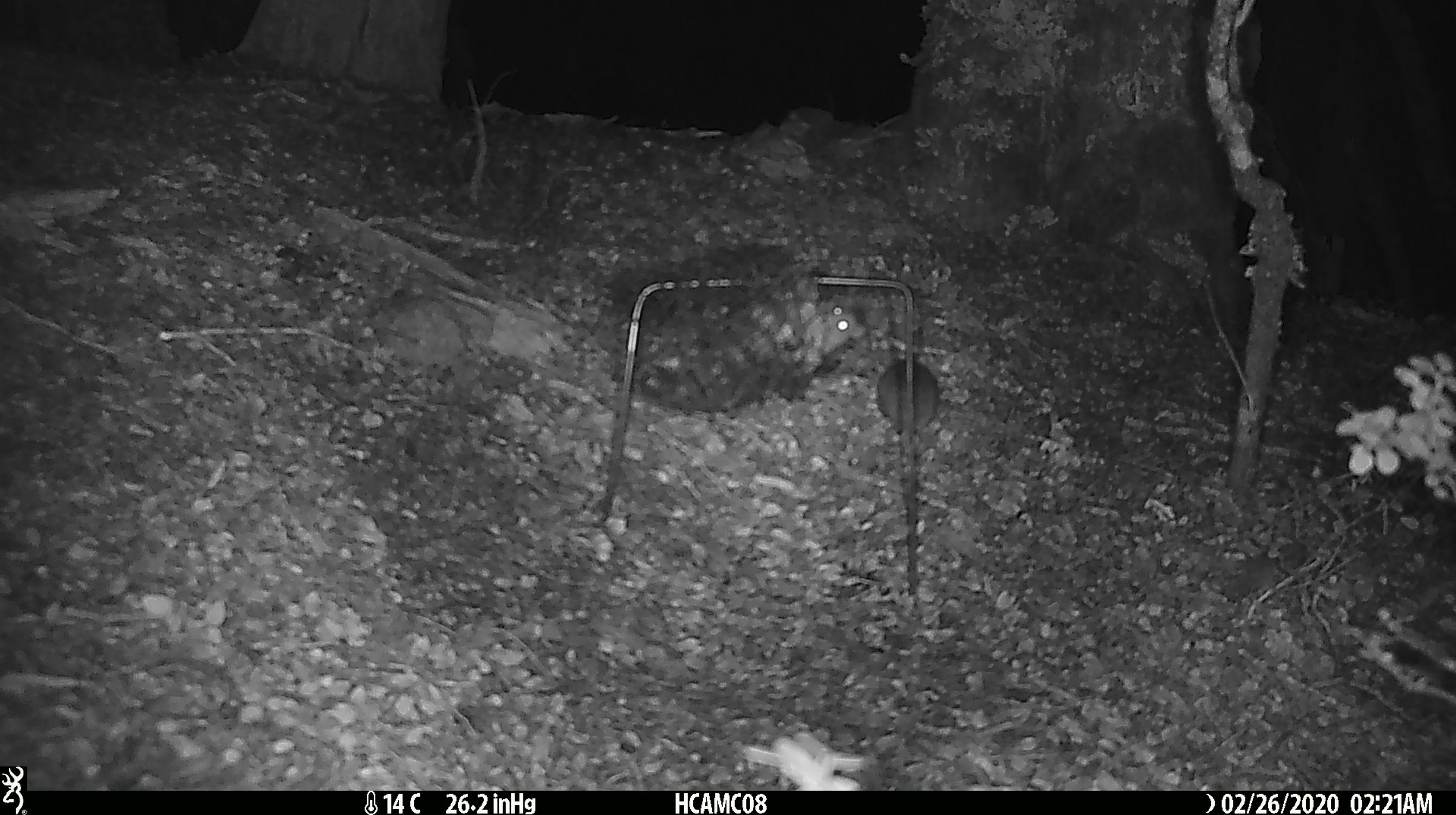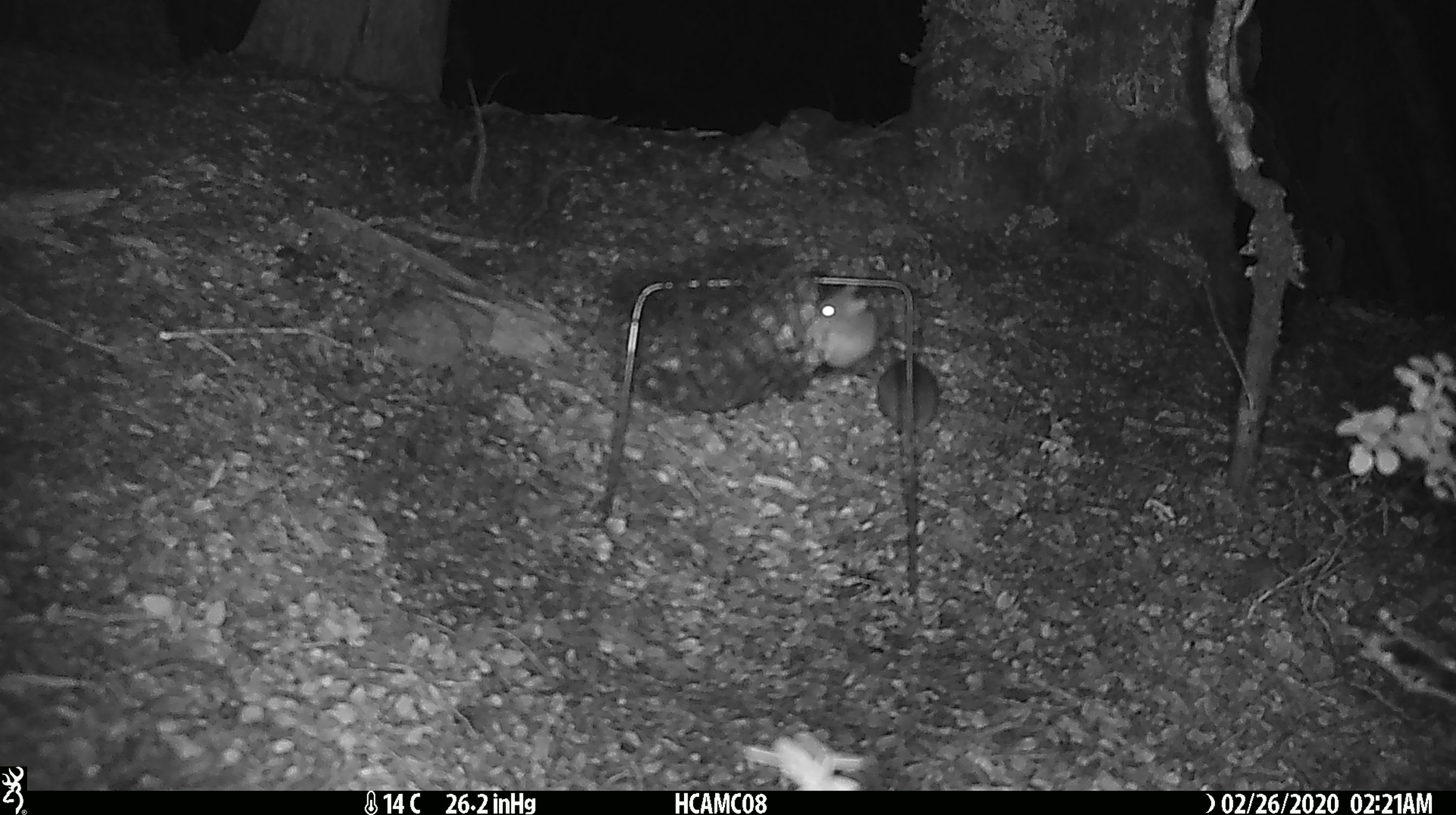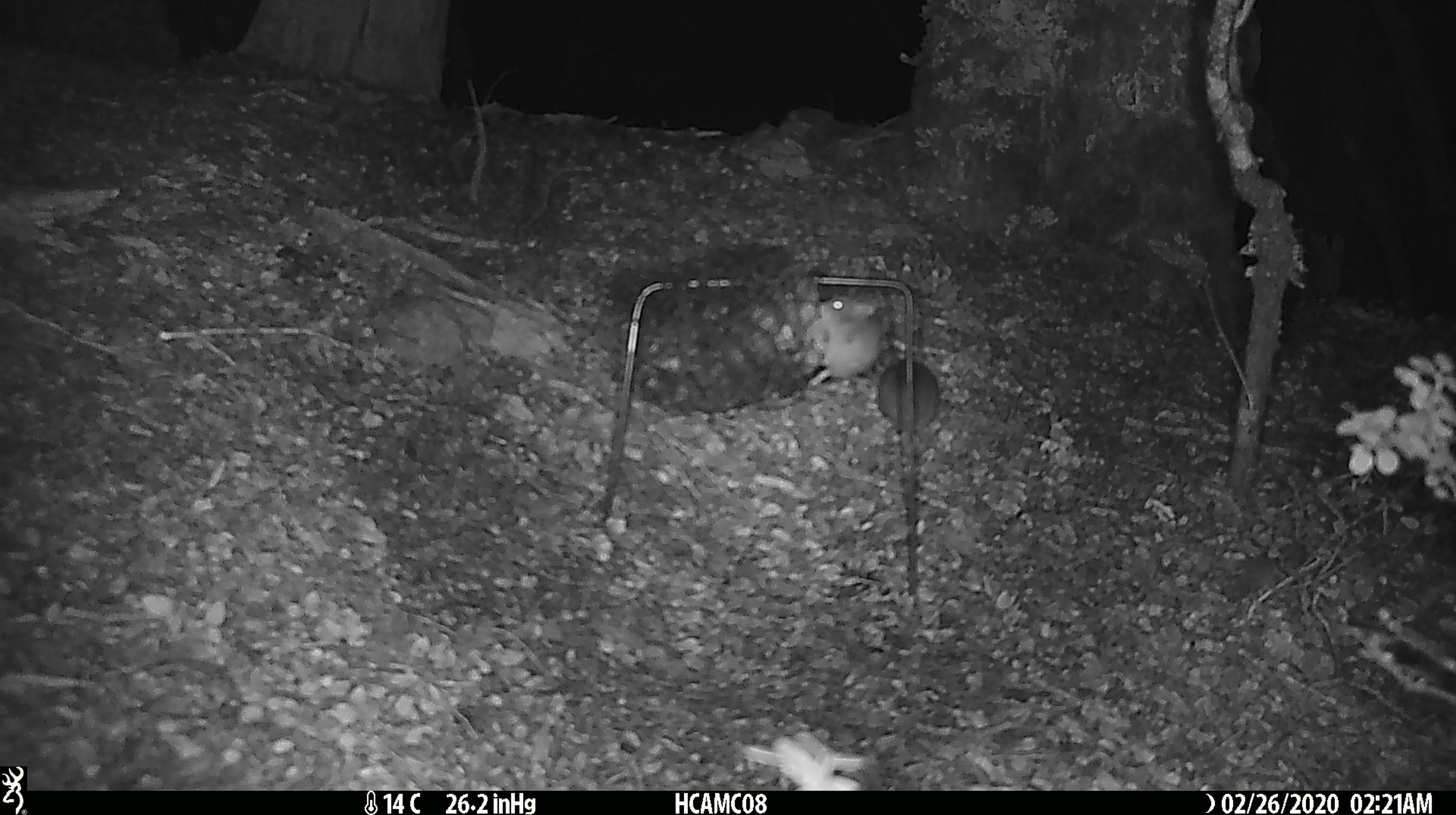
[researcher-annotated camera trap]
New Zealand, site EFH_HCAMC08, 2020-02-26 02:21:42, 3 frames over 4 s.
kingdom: Animalia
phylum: Chordata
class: Mammalia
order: Rodentia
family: Muridae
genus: Mus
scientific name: Mus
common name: mouse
Mouse (Mus).